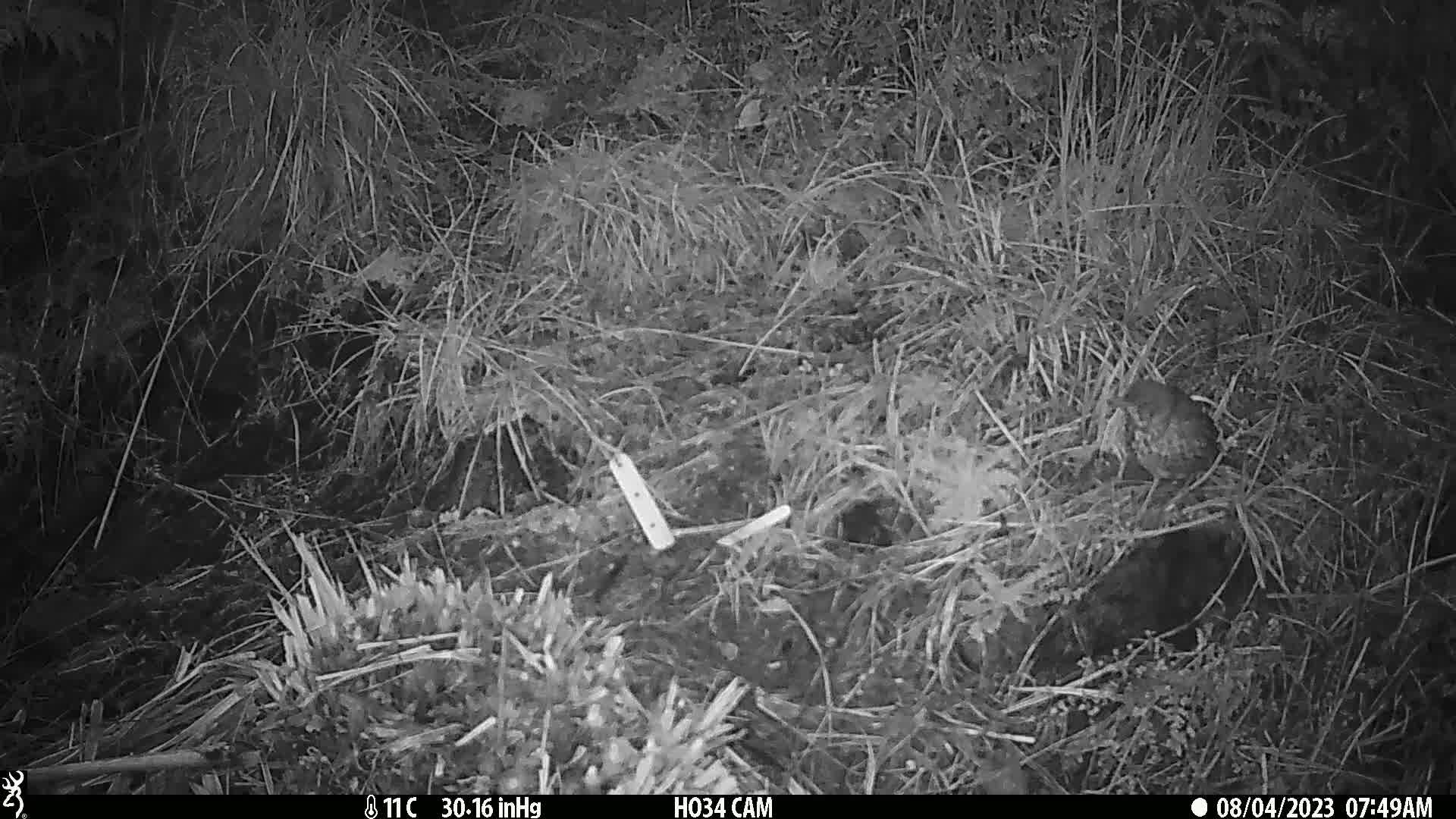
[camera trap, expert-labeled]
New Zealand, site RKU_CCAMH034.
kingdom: Animalia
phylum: Chordata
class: Aves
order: Passeriformes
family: Turdidae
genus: Turdus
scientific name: Turdus philomelos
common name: song thrush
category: thrush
Thrush (song thrush) (Turdus philomelos).